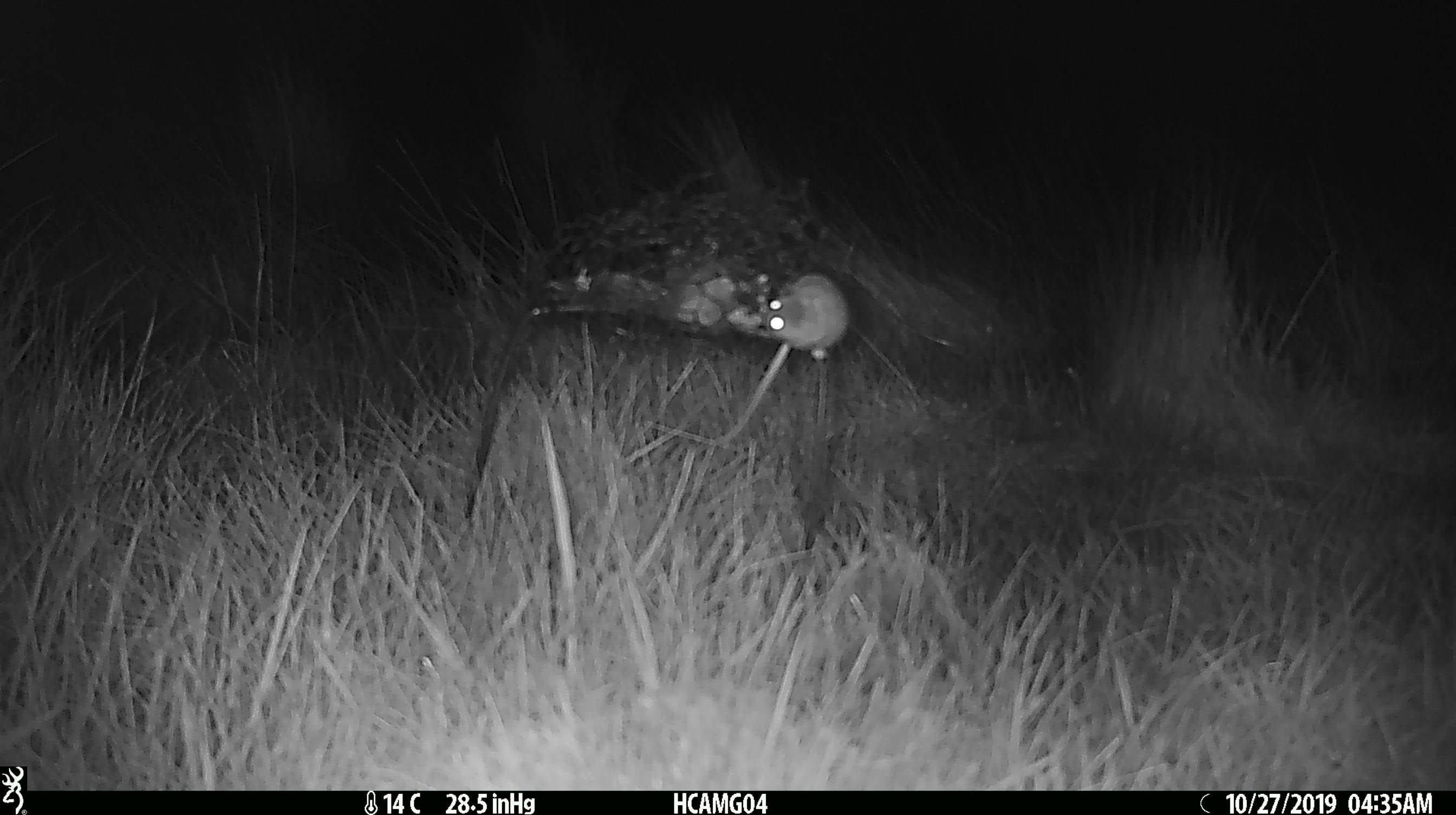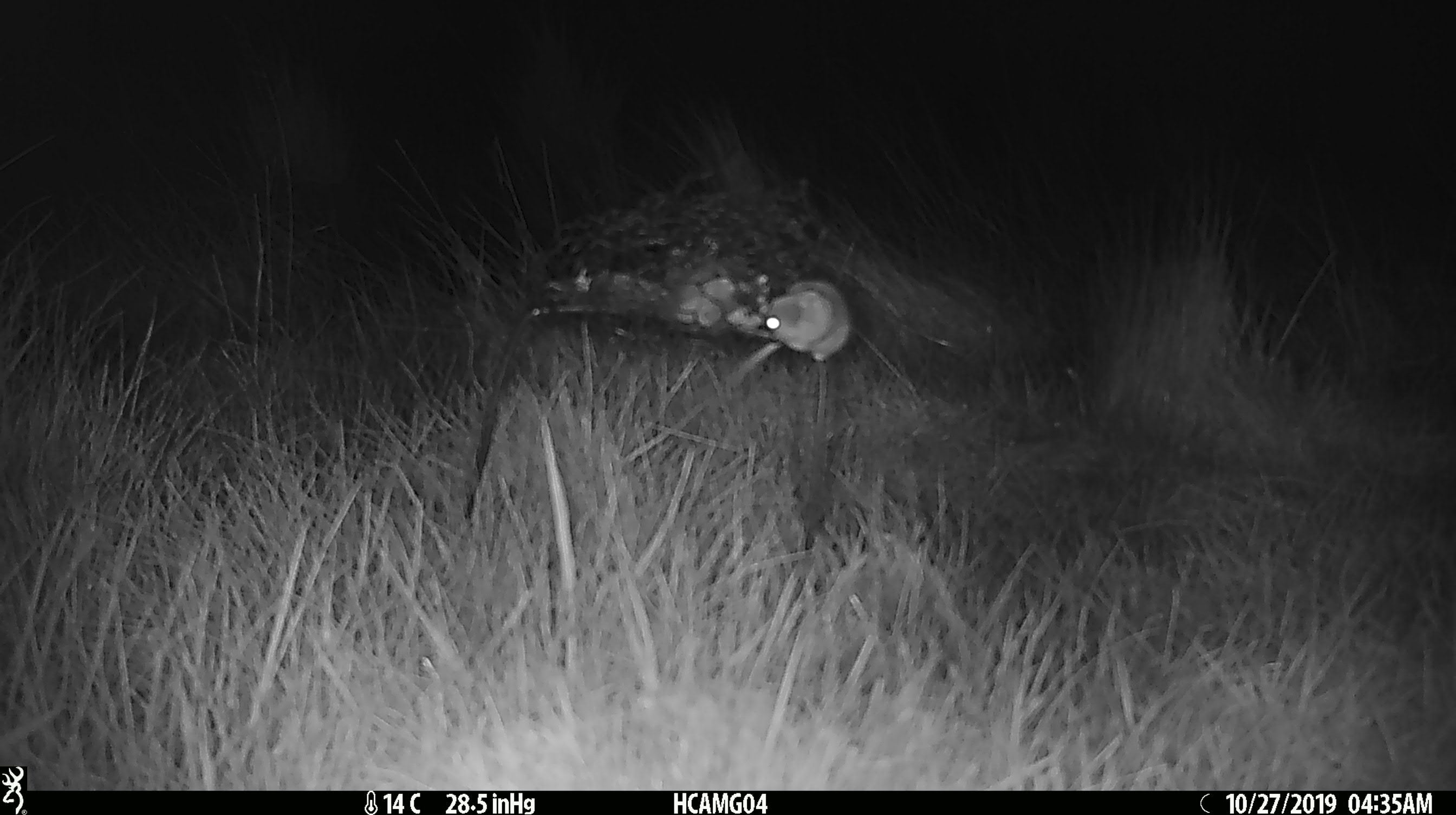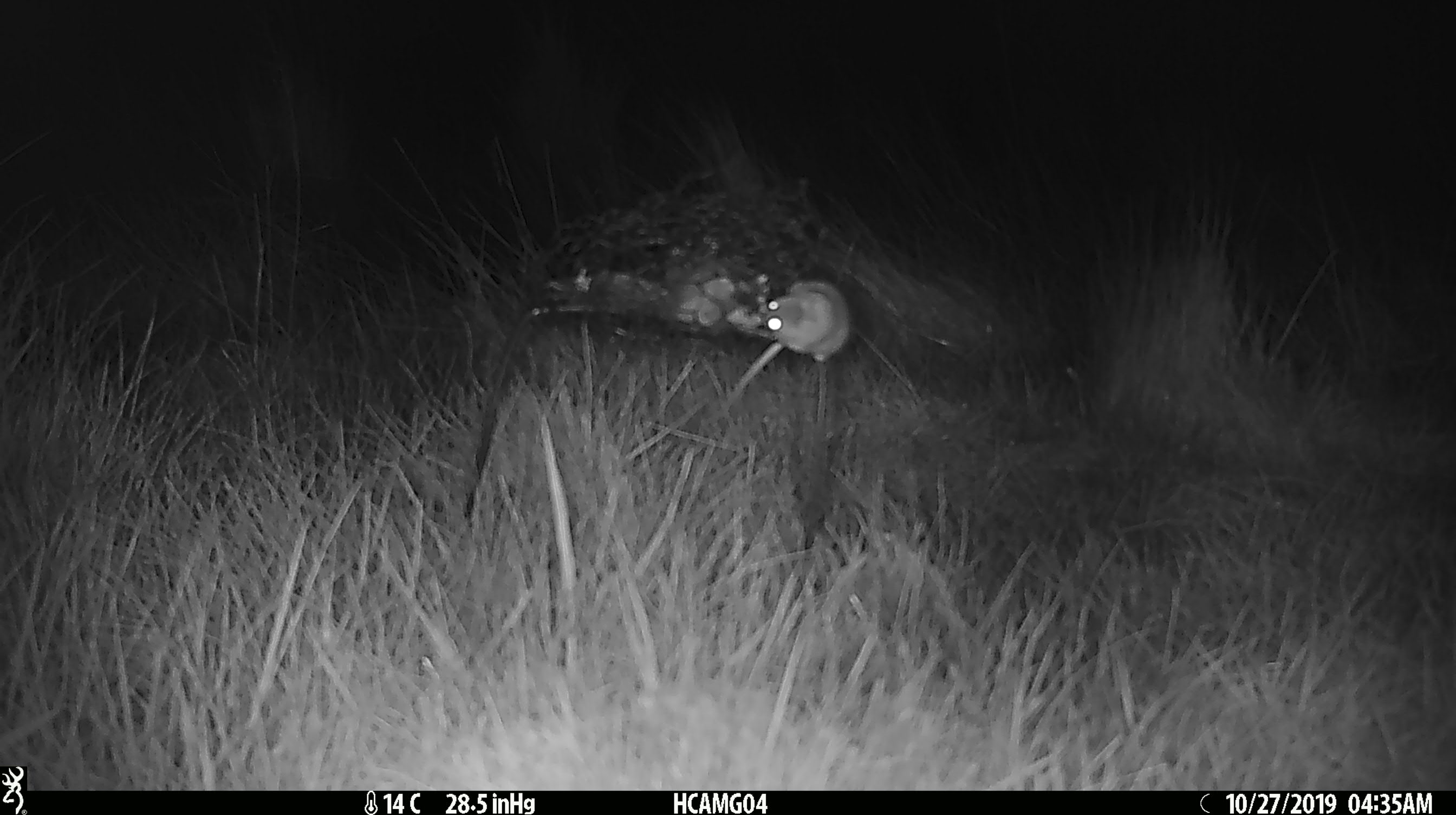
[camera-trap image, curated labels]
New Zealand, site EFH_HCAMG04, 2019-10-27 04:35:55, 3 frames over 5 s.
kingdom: Animalia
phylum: Chordata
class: Mammalia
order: Rodentia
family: Muridae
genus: Mus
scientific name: Mus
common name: mouse